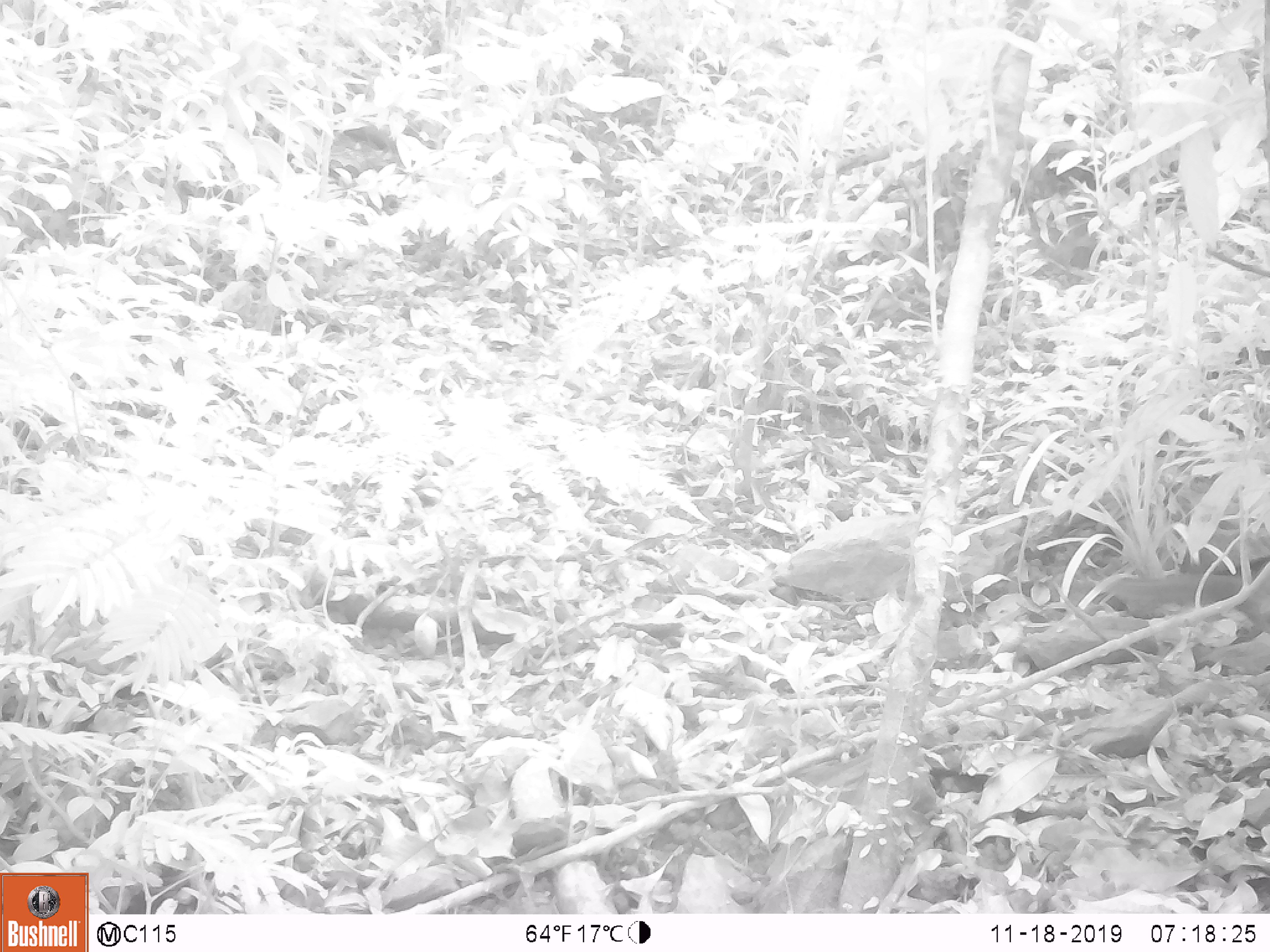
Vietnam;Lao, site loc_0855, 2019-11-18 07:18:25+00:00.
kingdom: Animalia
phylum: Chordata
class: Mammalia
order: Rodentia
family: Sciuridae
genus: Dremomys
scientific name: Dremomys rufigenis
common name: red-cheeked squirrel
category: red cheeked squirrel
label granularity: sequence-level